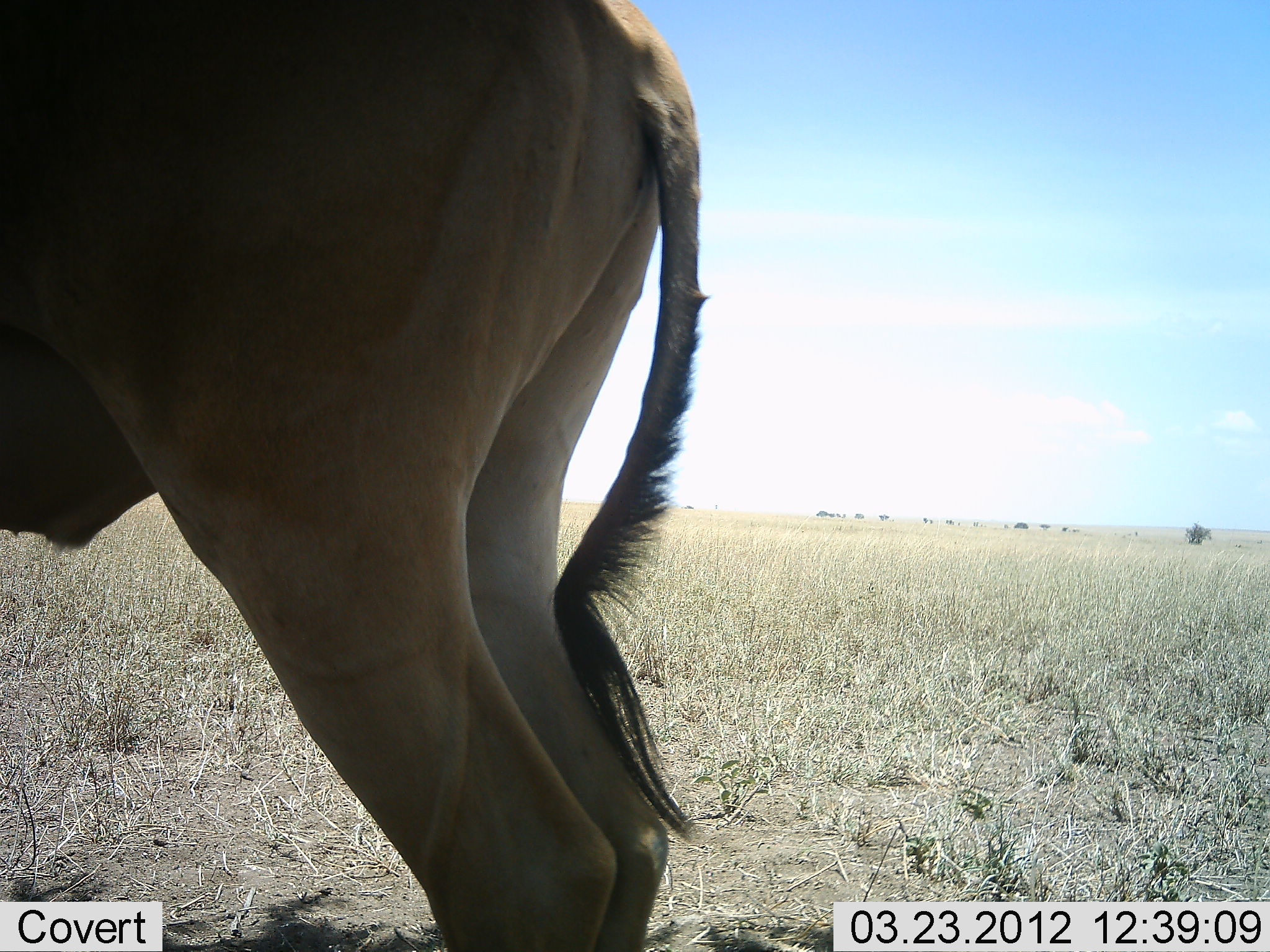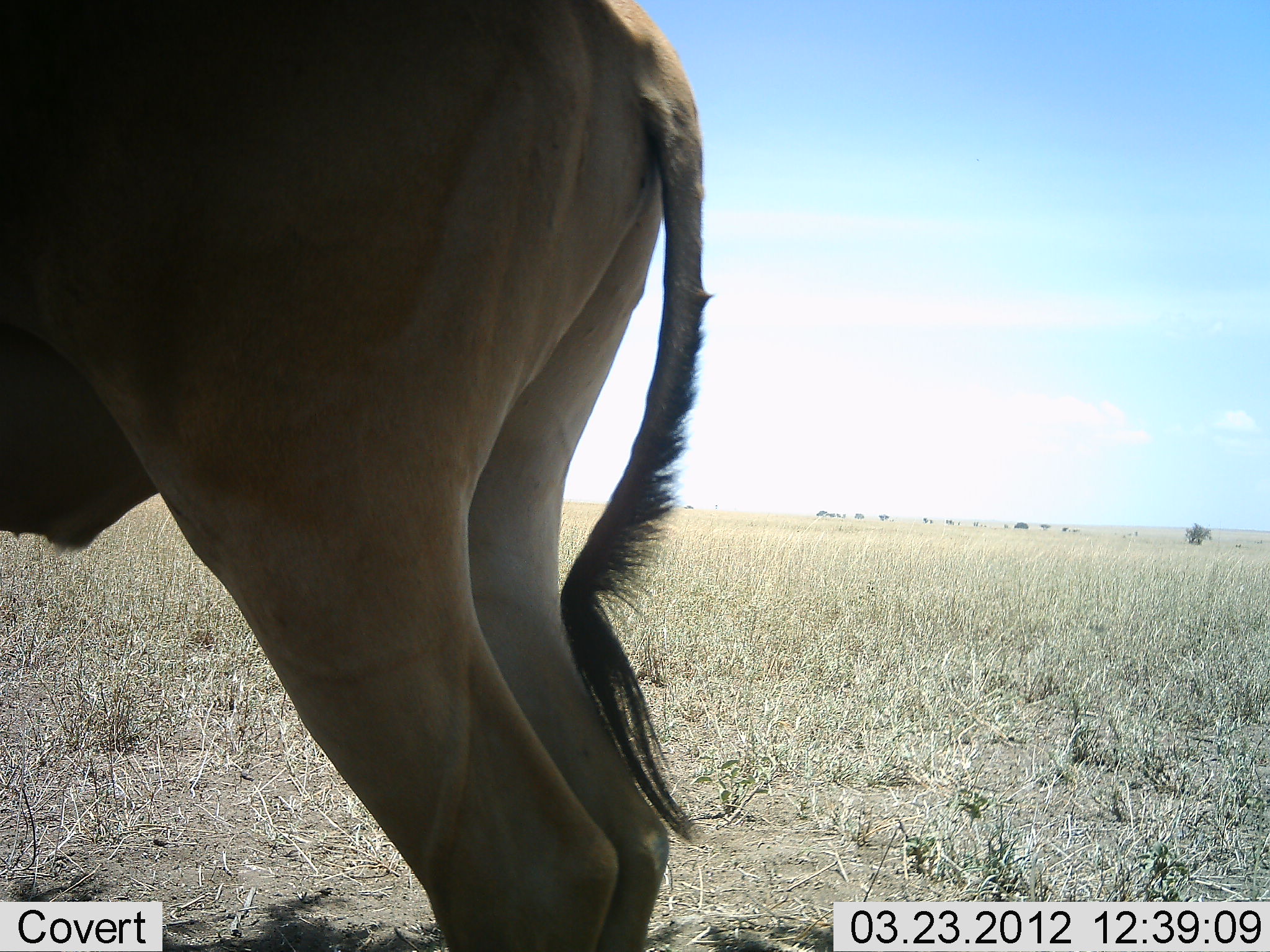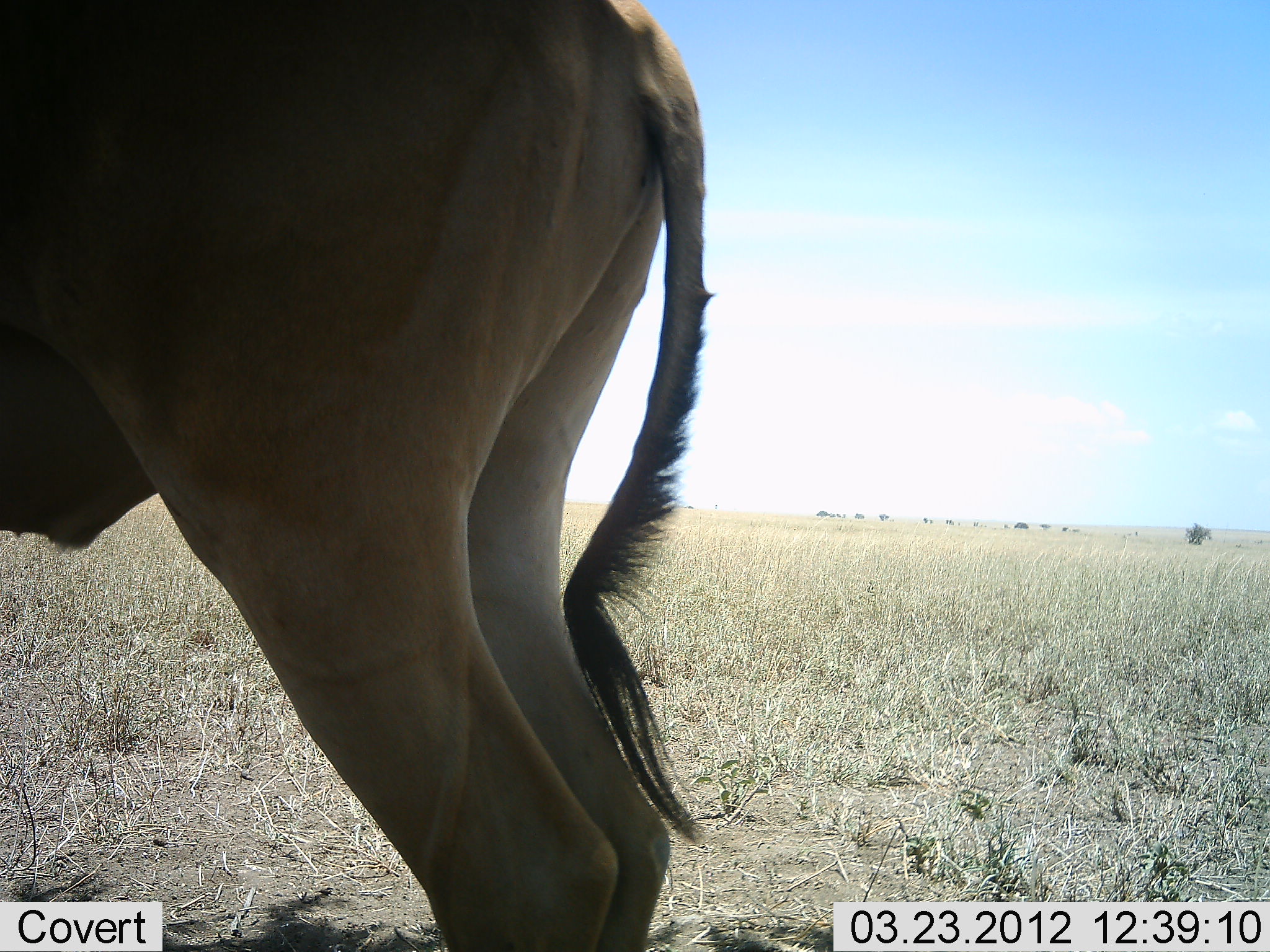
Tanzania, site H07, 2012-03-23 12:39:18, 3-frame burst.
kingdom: Animalia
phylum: Chordata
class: Mammalia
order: Artiodactyla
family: Bovidae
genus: Alcelaphus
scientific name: Alcelaphus buselaphus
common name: hartebeest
Hartebeest (Alcelaphus buselaphus), count 1. Behavior (volunteer vote fractions): standing 95%, resting 0%, moving 0%, interacting 0%. Young present (vote fraction): 0%. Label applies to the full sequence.